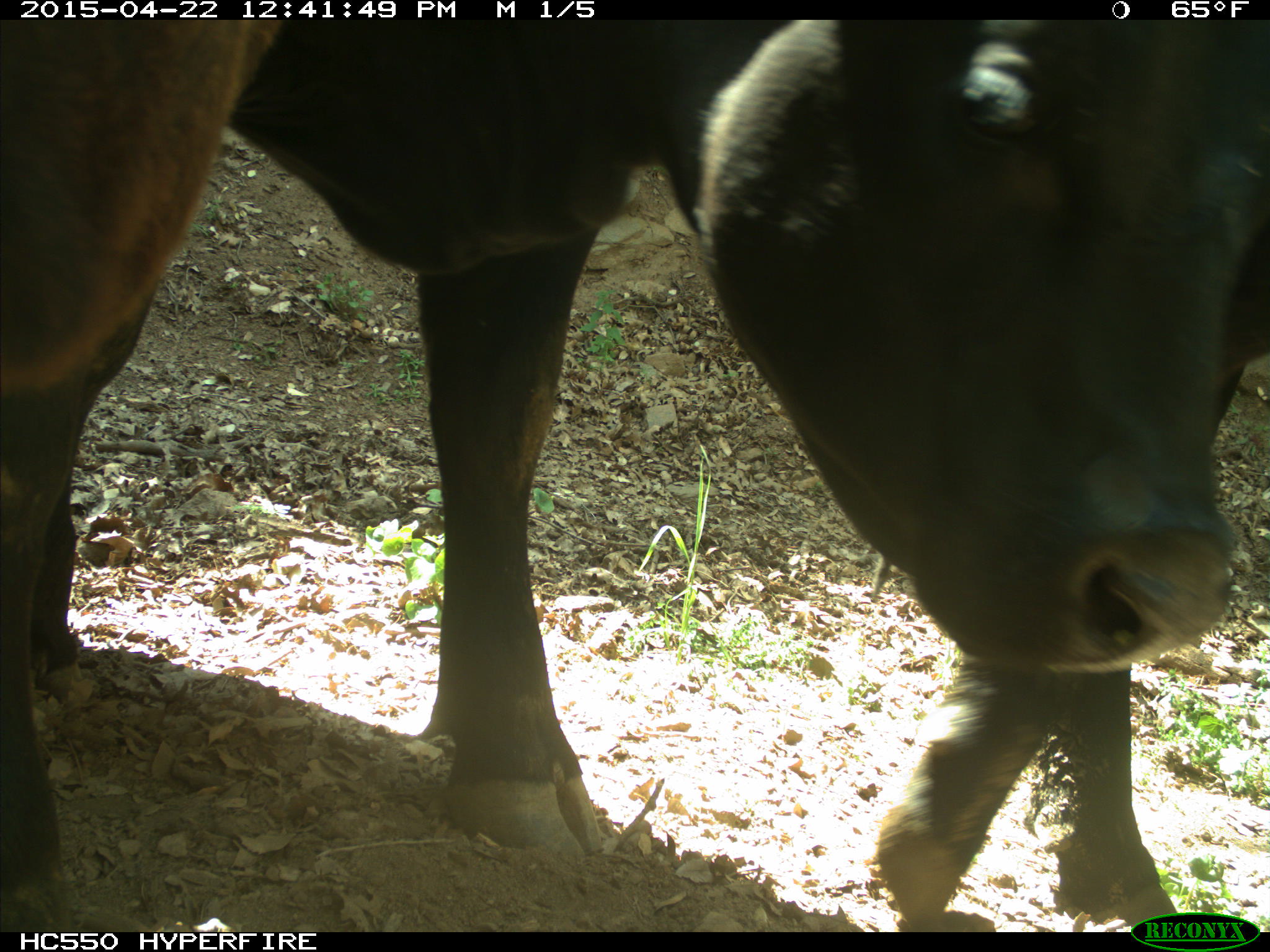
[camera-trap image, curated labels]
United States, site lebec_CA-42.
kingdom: Animalia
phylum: Chordata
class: Mammalia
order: Artiodactyla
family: Bovidae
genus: Bos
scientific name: Bos taurus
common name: domestic cow